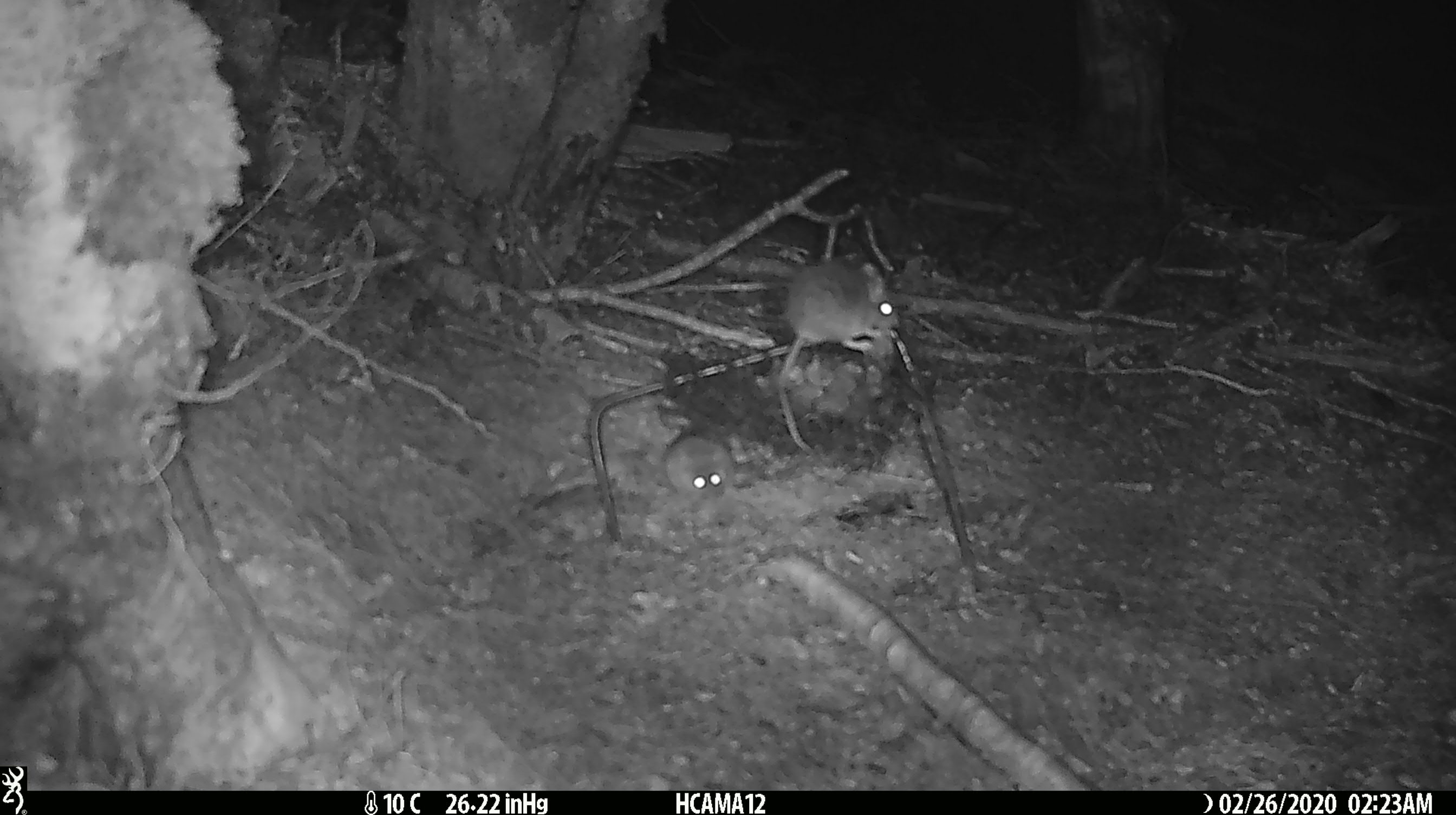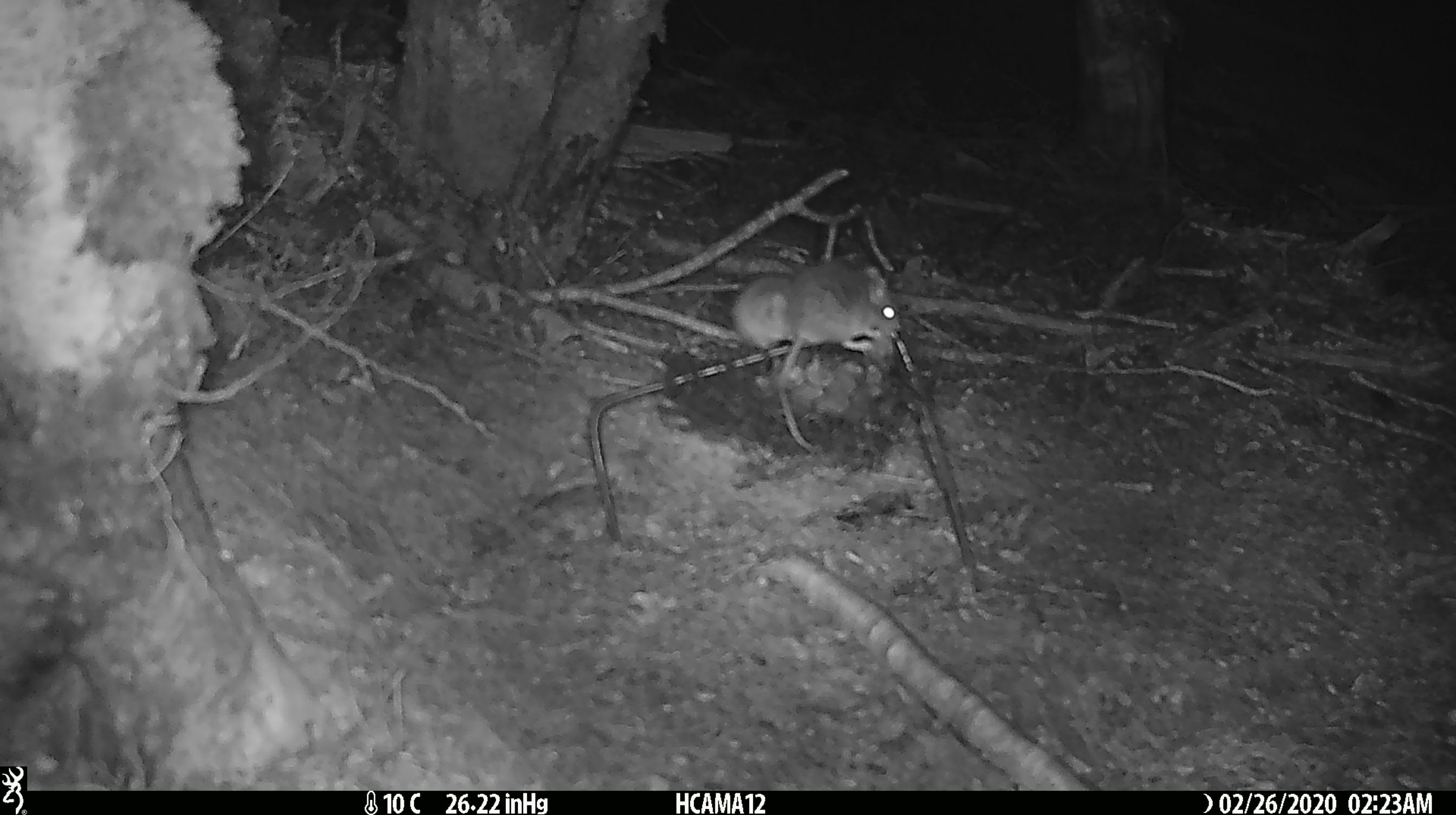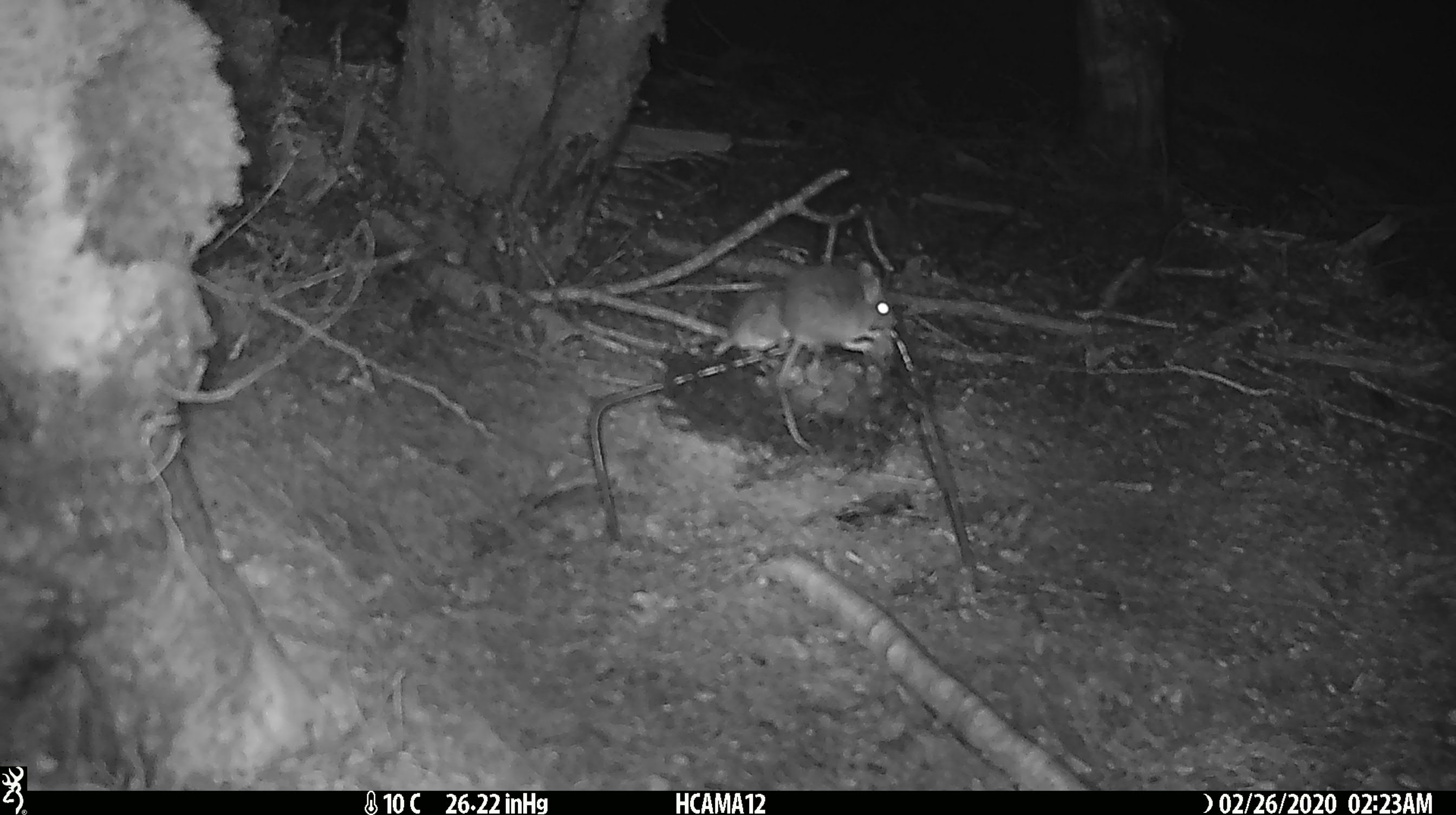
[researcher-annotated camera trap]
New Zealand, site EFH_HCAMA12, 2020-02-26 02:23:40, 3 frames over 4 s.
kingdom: Animalia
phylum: Chordata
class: Mammalia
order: Rodentia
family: Muridae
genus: Mus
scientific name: Mus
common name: mouse